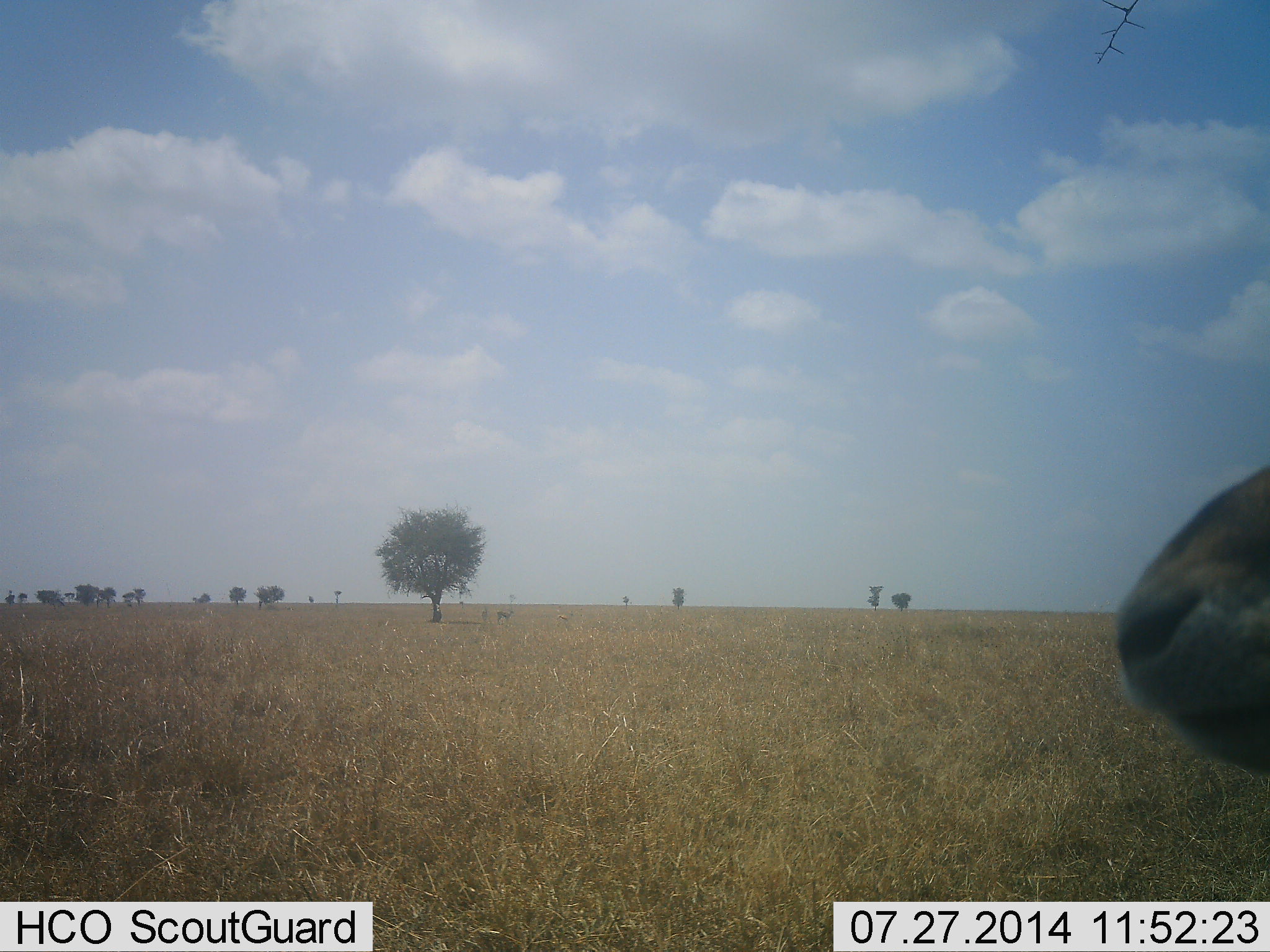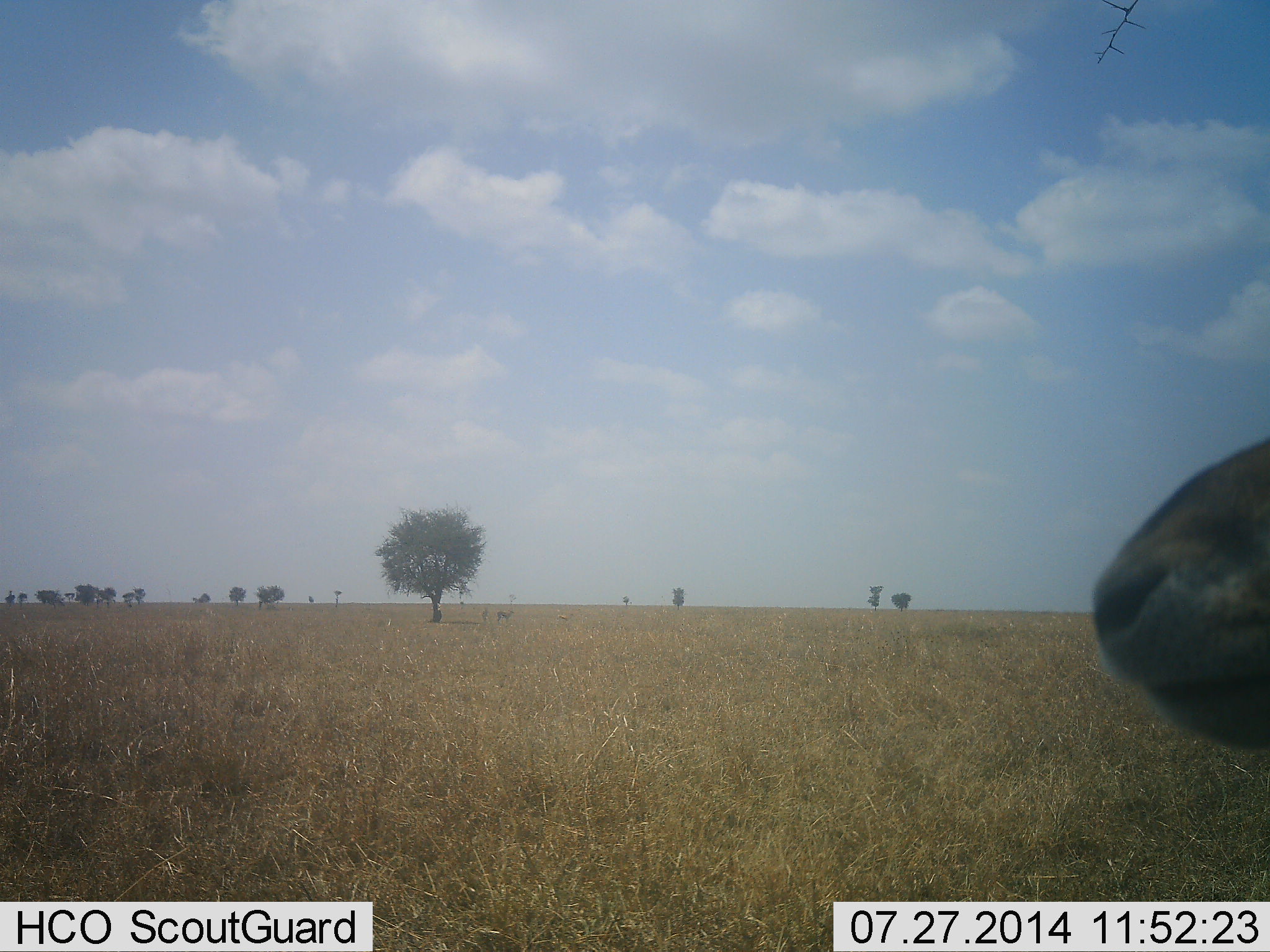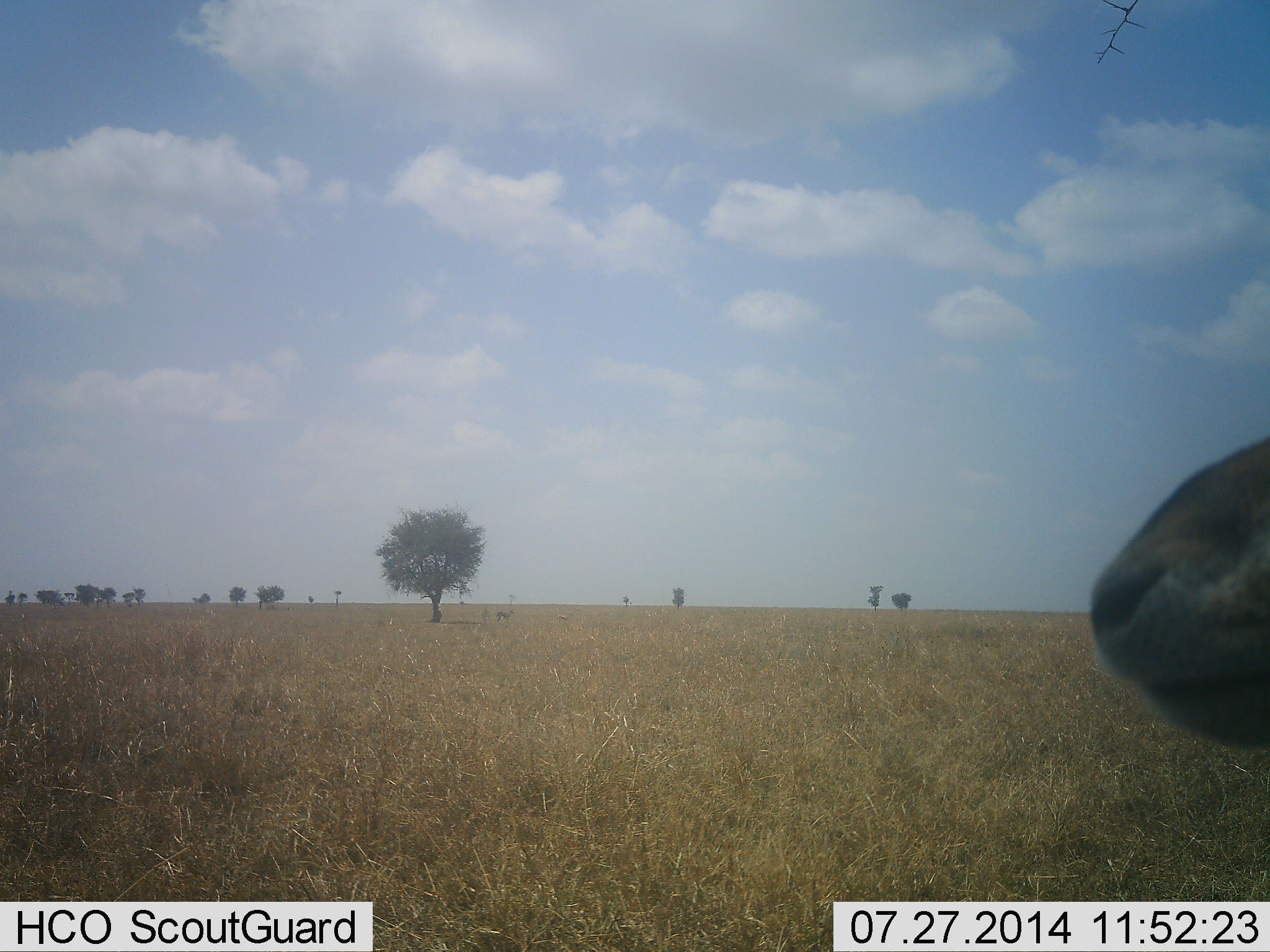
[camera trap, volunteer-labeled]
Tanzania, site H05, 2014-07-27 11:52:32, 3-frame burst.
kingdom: Animalia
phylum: Chordata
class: Mammalia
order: Artiodactyla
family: Bovidae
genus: Eudorcas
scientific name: Eudorcas thomsonii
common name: thomson's gazelle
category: gazellethomsons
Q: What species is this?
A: Gazellethomsons (thomson's gazelle) (Eudorcas thomsonii).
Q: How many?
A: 1.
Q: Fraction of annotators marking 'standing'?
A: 100%.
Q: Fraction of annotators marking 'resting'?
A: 0%.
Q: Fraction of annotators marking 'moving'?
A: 0%.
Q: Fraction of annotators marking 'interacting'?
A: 0%.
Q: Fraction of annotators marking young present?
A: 0%.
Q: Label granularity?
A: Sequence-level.